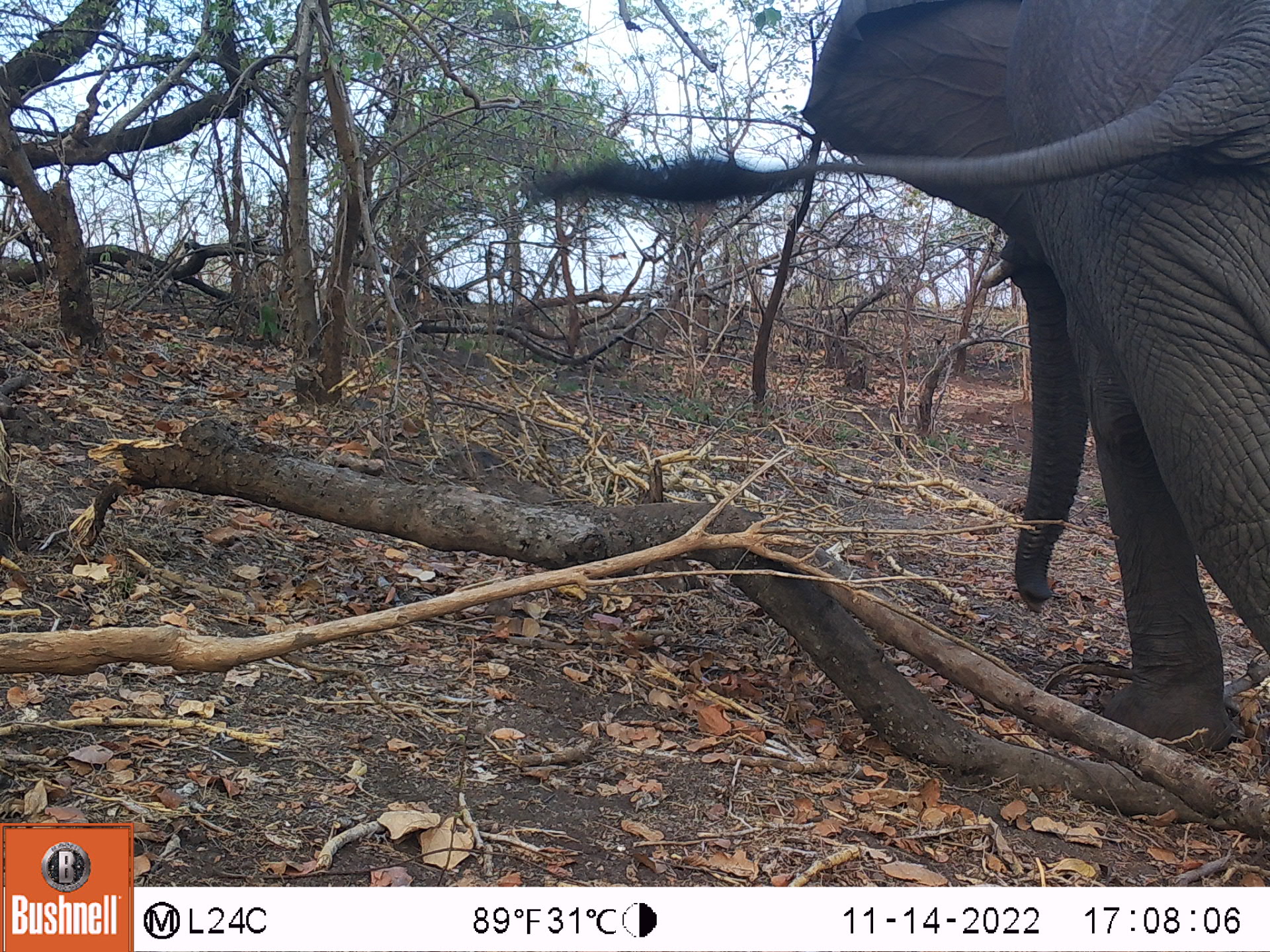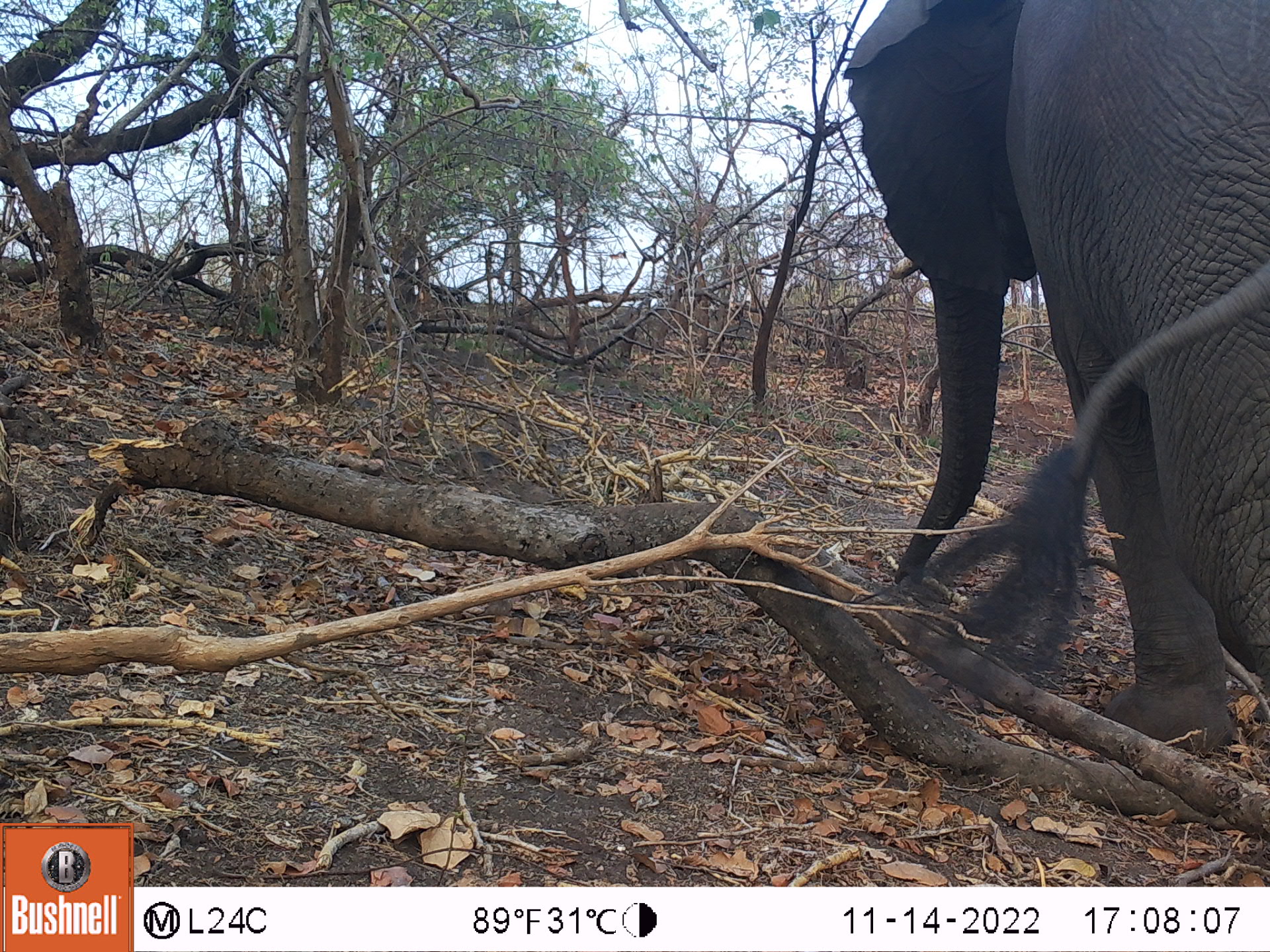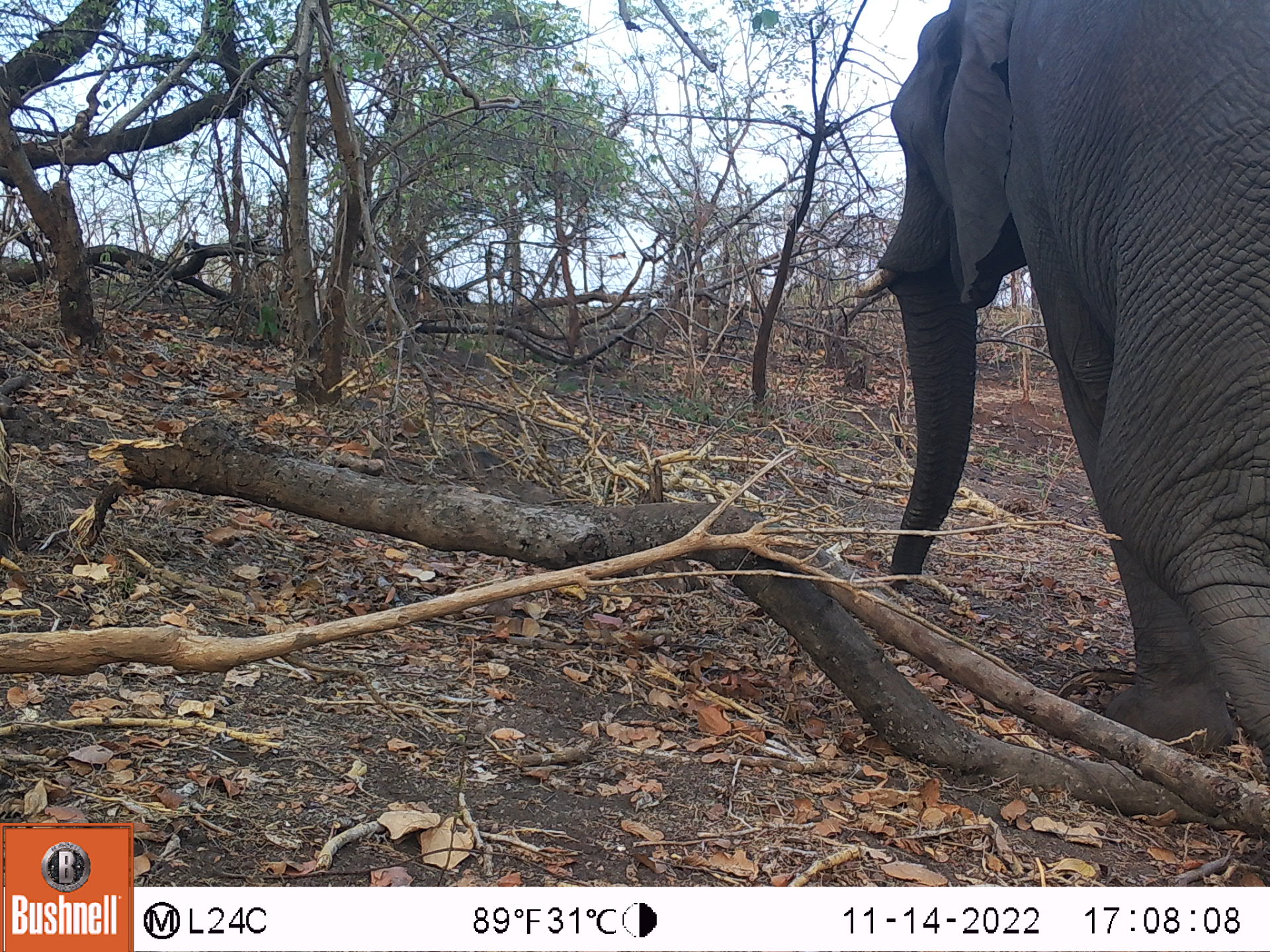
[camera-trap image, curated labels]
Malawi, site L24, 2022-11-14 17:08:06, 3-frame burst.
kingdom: Animalia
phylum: Chordata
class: Mammalia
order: Proboscidea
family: Elephantidae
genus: Loxodonta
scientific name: Loxodonta africana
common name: african savanna elephant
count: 1